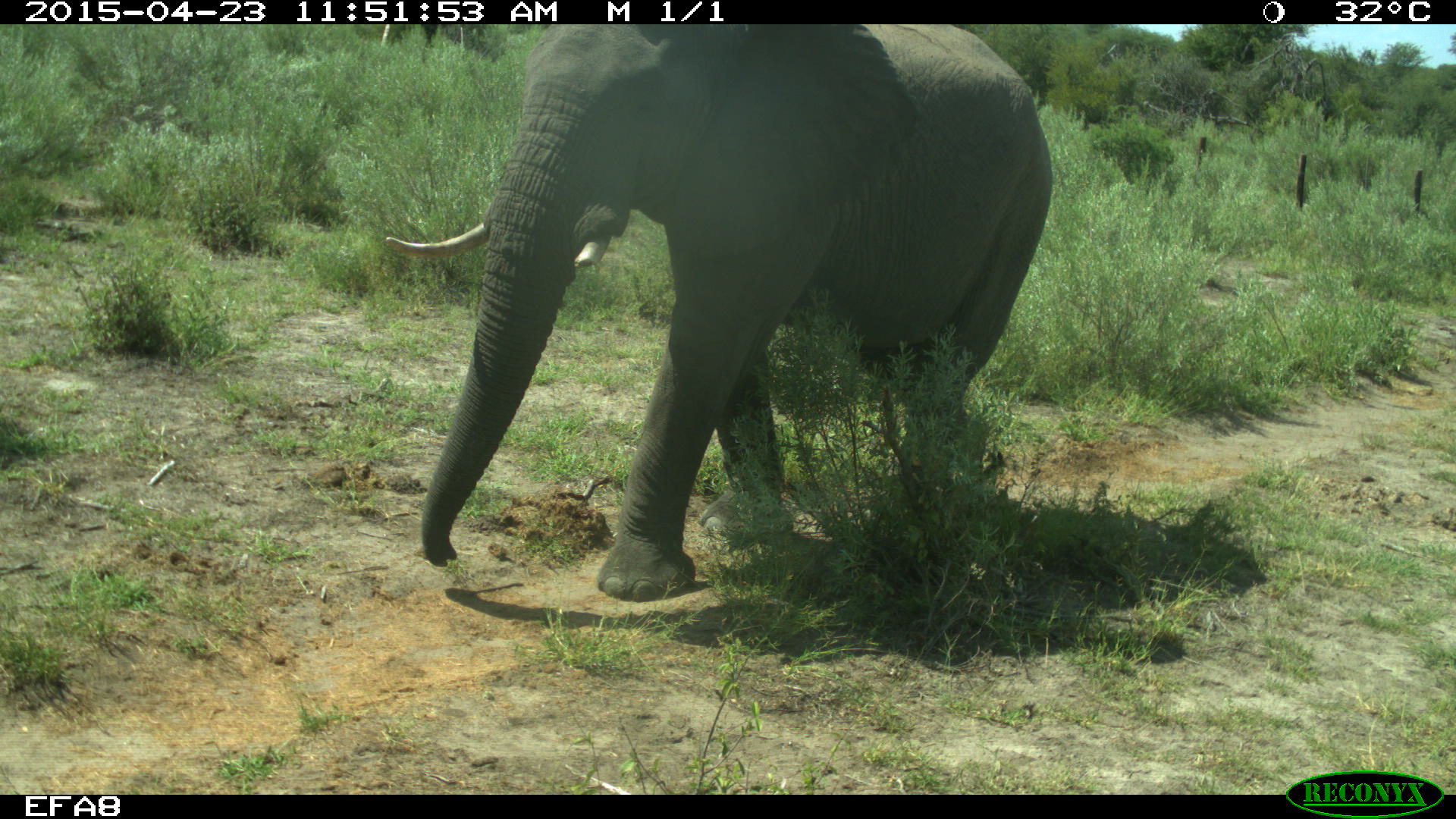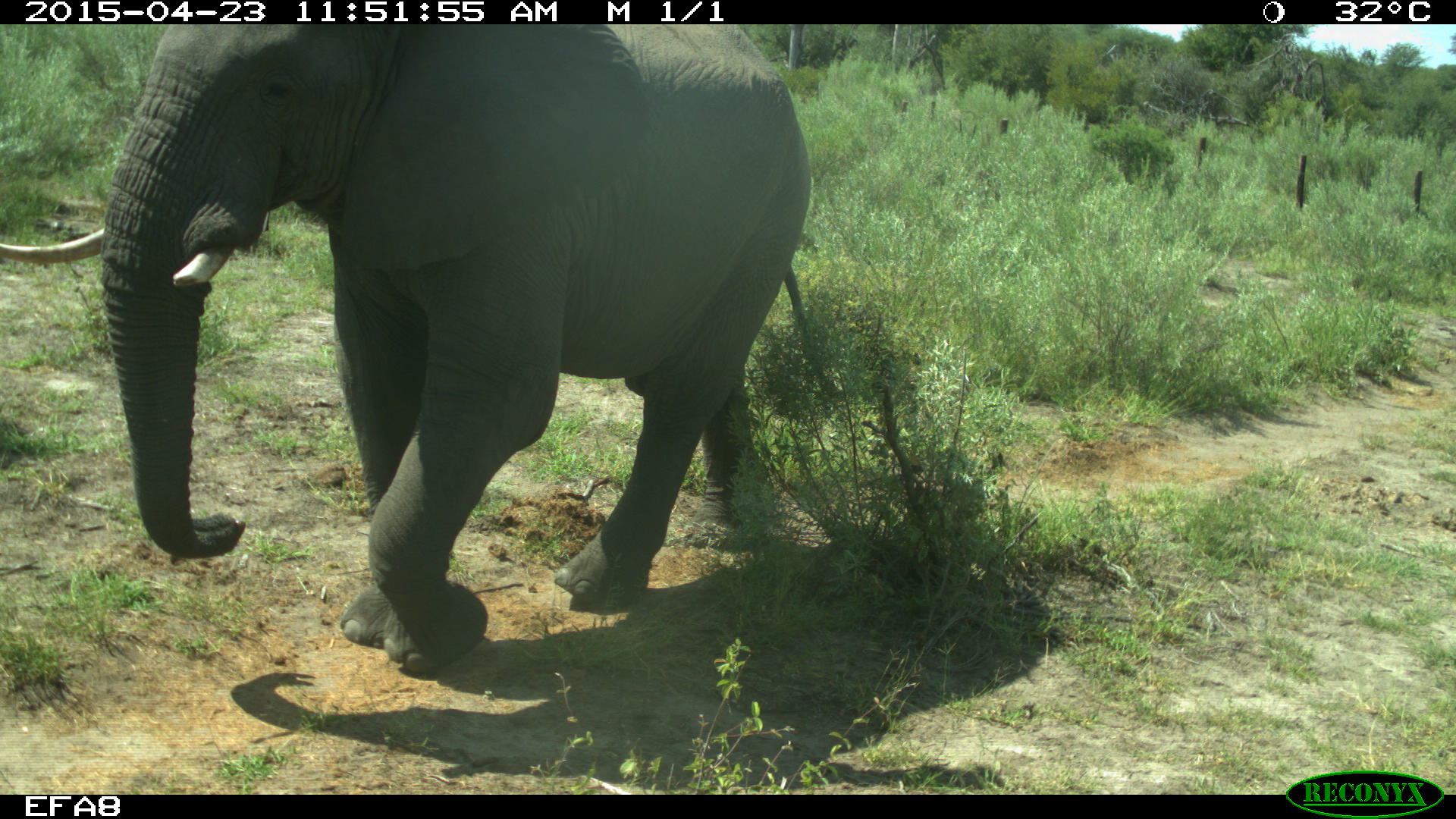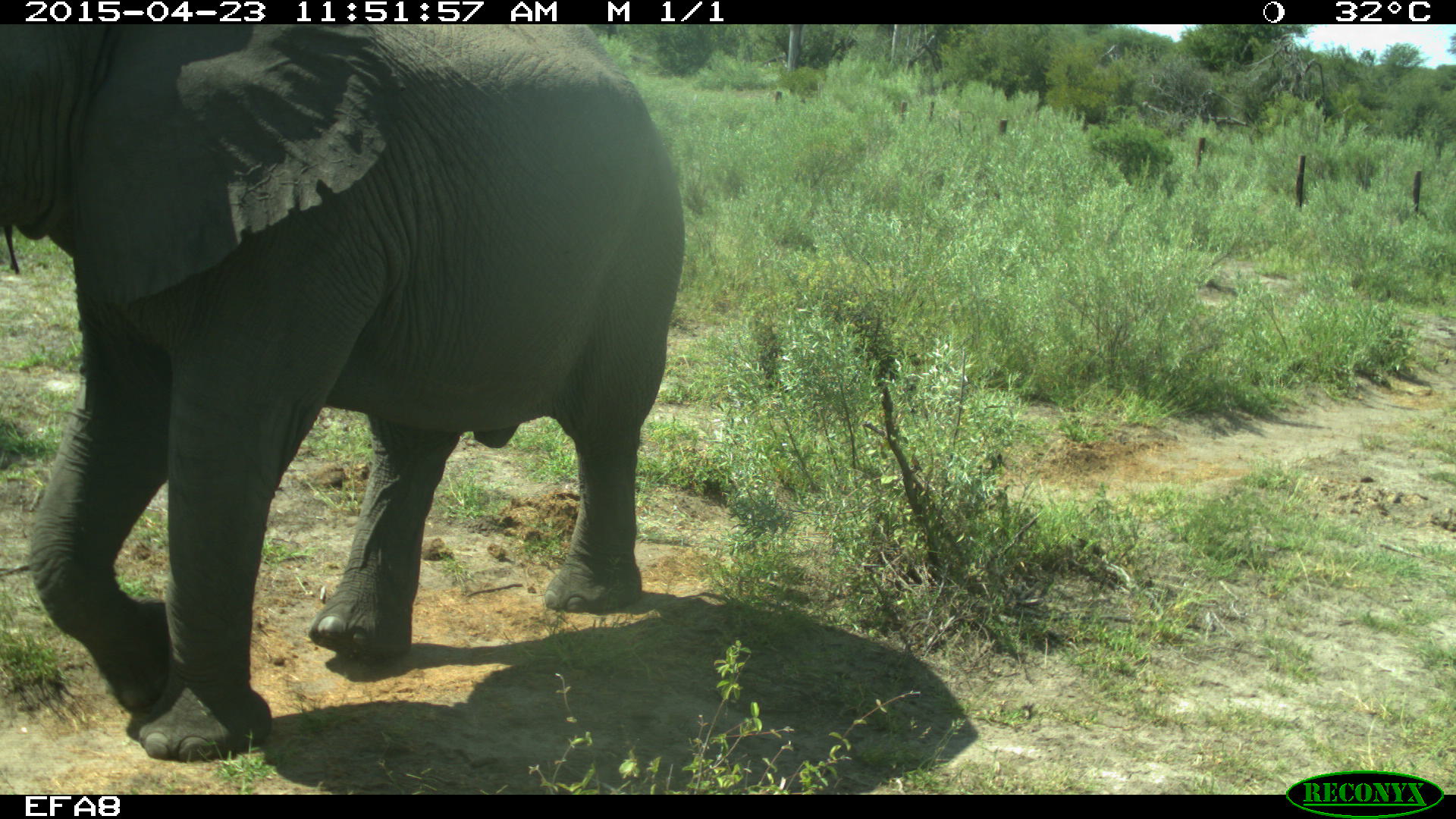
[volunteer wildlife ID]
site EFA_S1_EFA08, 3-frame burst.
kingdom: Animalia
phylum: Chordata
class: Mammalia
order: Proboscidea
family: Elephantidae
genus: Loxodonta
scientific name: Loxodonta africana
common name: african bush elephant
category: elephant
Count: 1.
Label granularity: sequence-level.